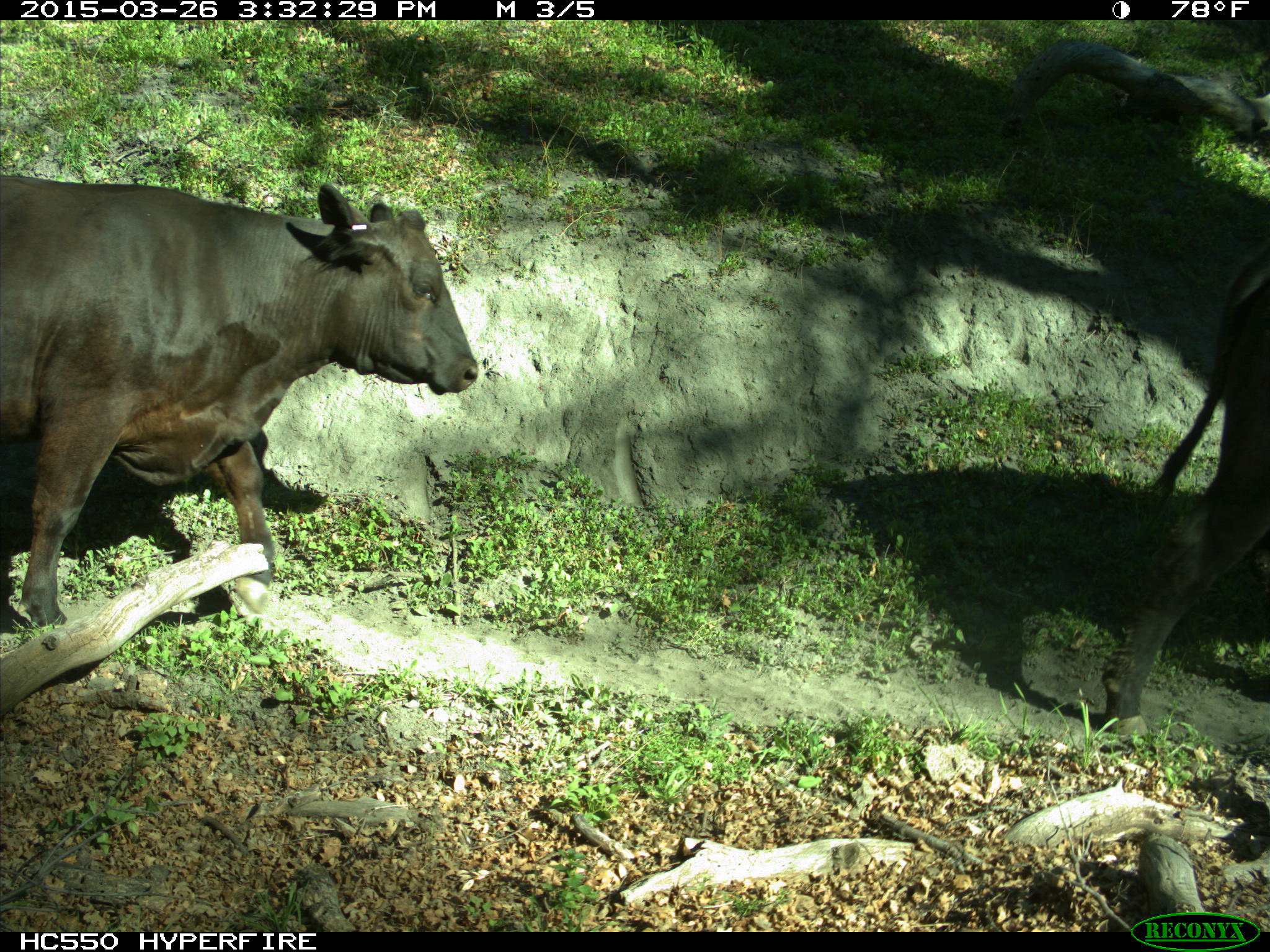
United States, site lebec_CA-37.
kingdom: Animalia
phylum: Chordata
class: Mammalia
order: Artiodactyla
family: Bovidae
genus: Bos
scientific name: Bos taurus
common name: domestic cow